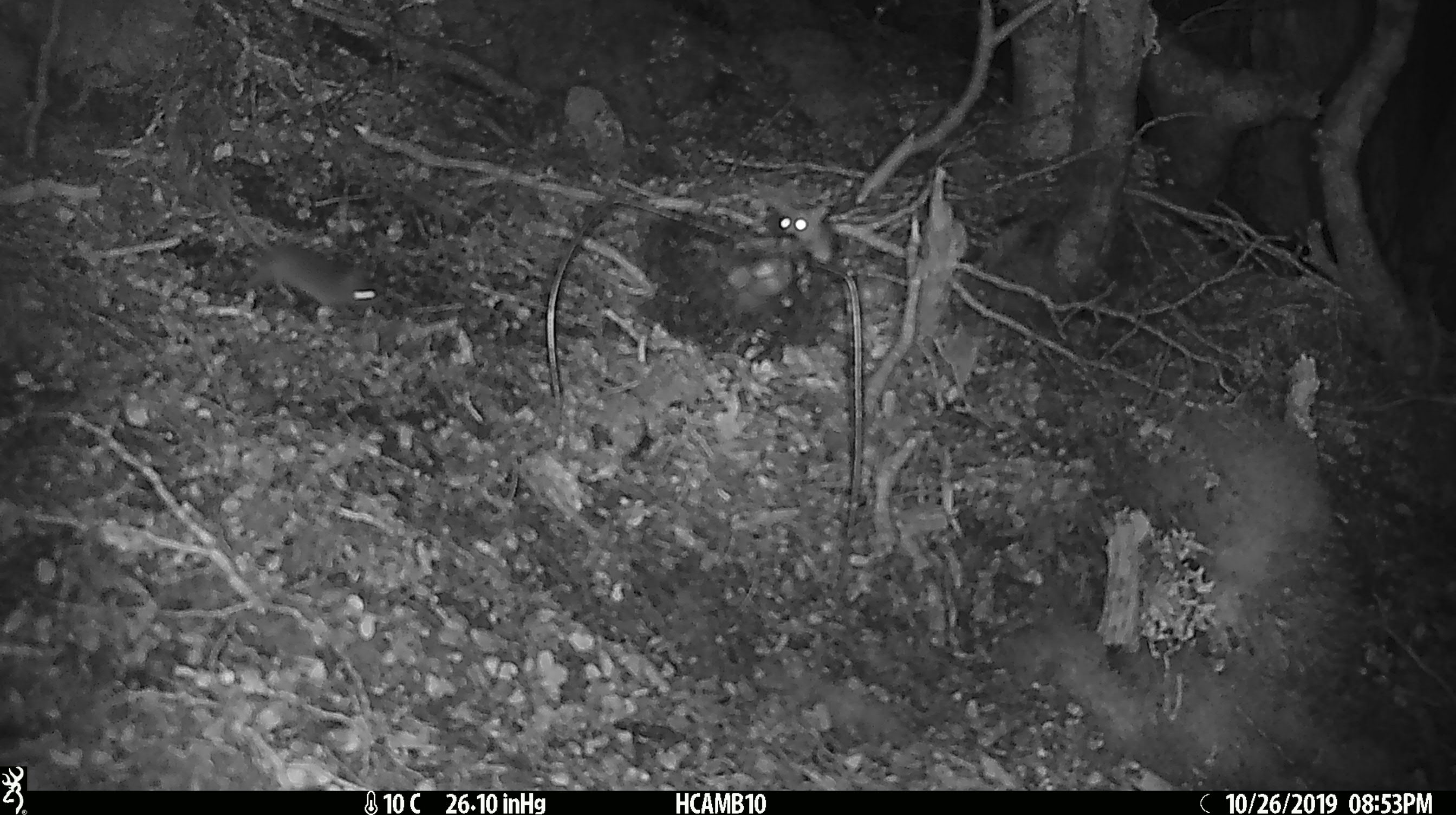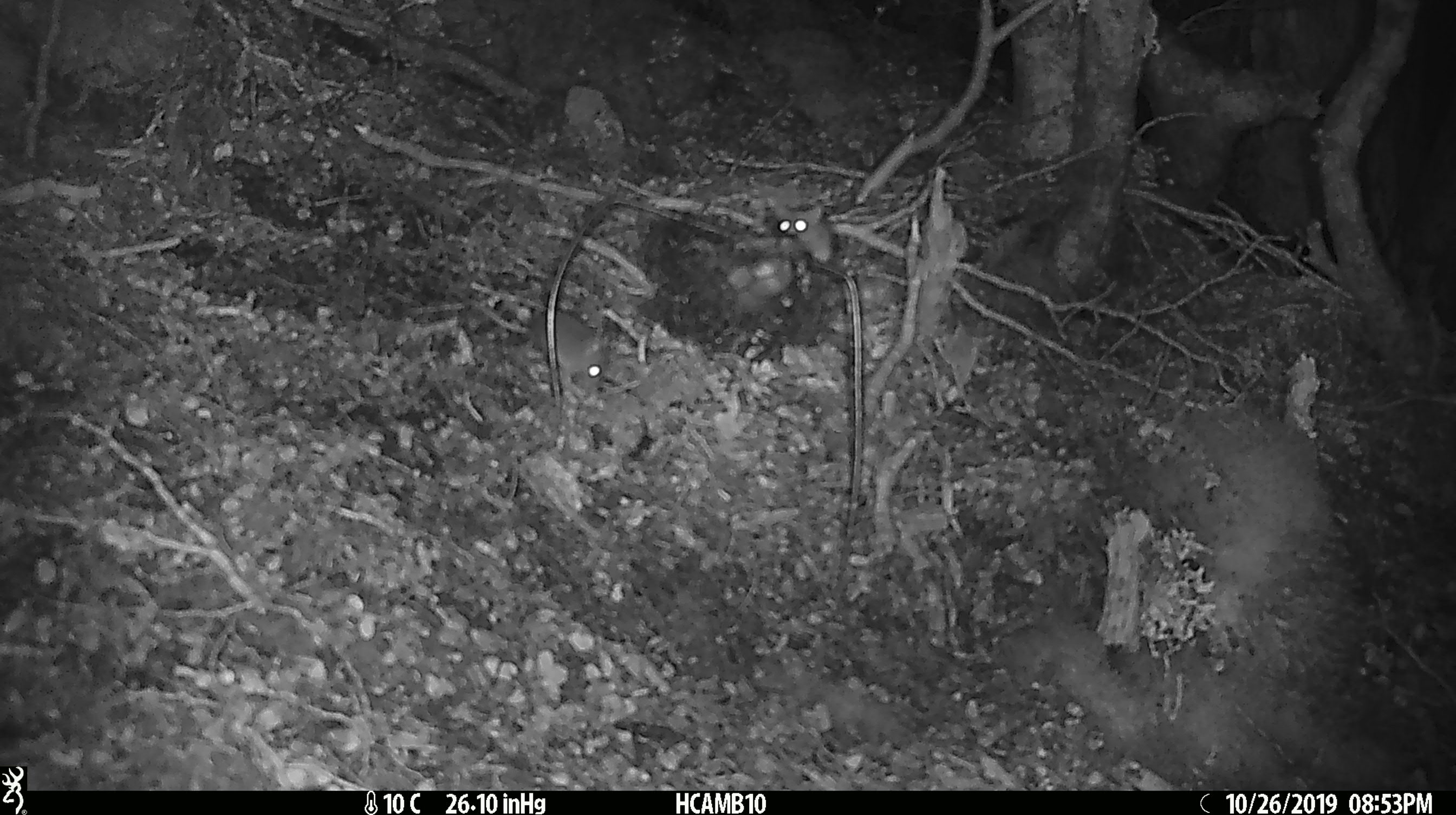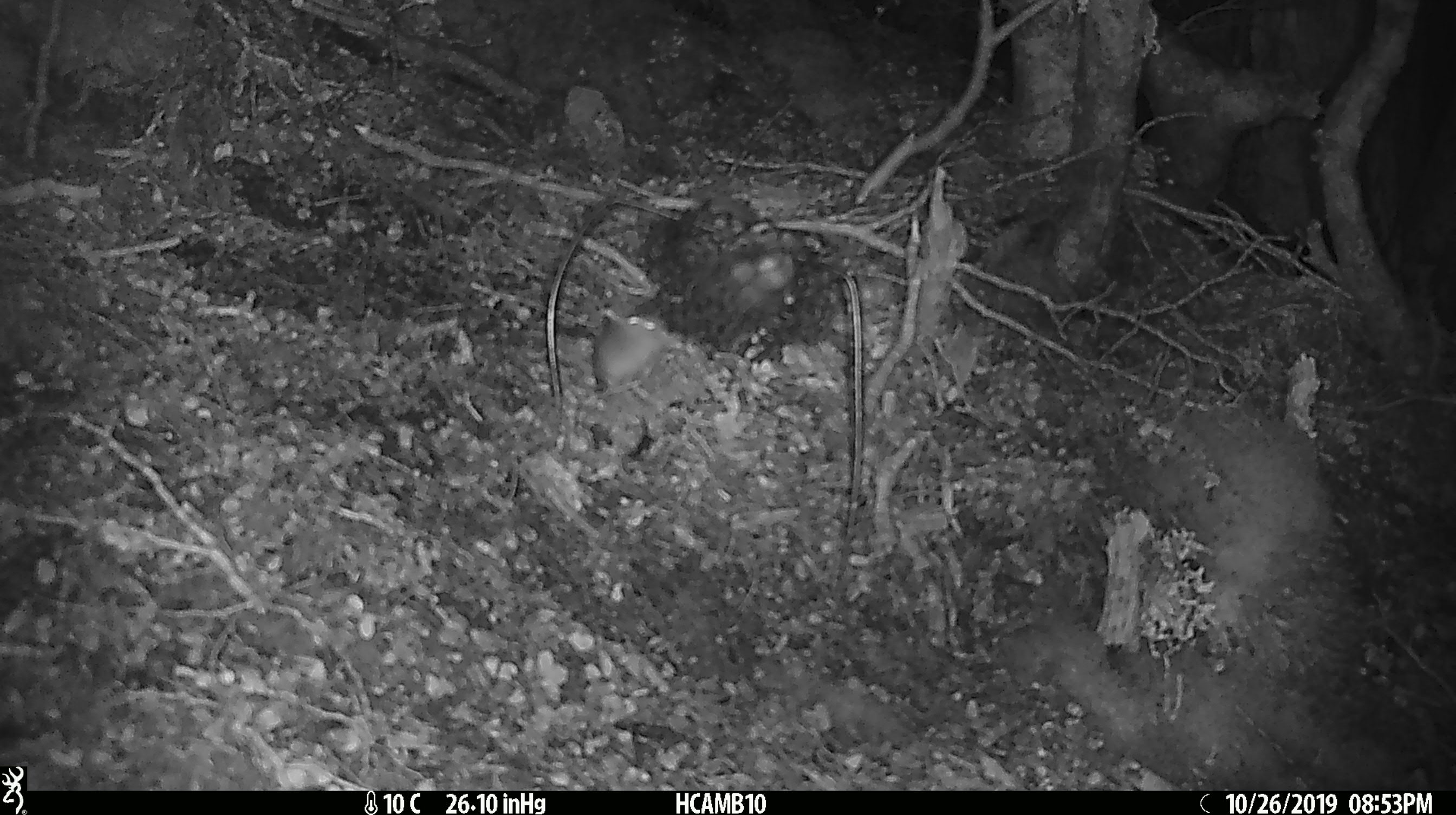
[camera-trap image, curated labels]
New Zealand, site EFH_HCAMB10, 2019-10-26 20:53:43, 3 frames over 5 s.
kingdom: Animalia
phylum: Chordata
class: Mammalia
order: Rodentia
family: Muridae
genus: Mus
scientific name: Mus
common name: mouse